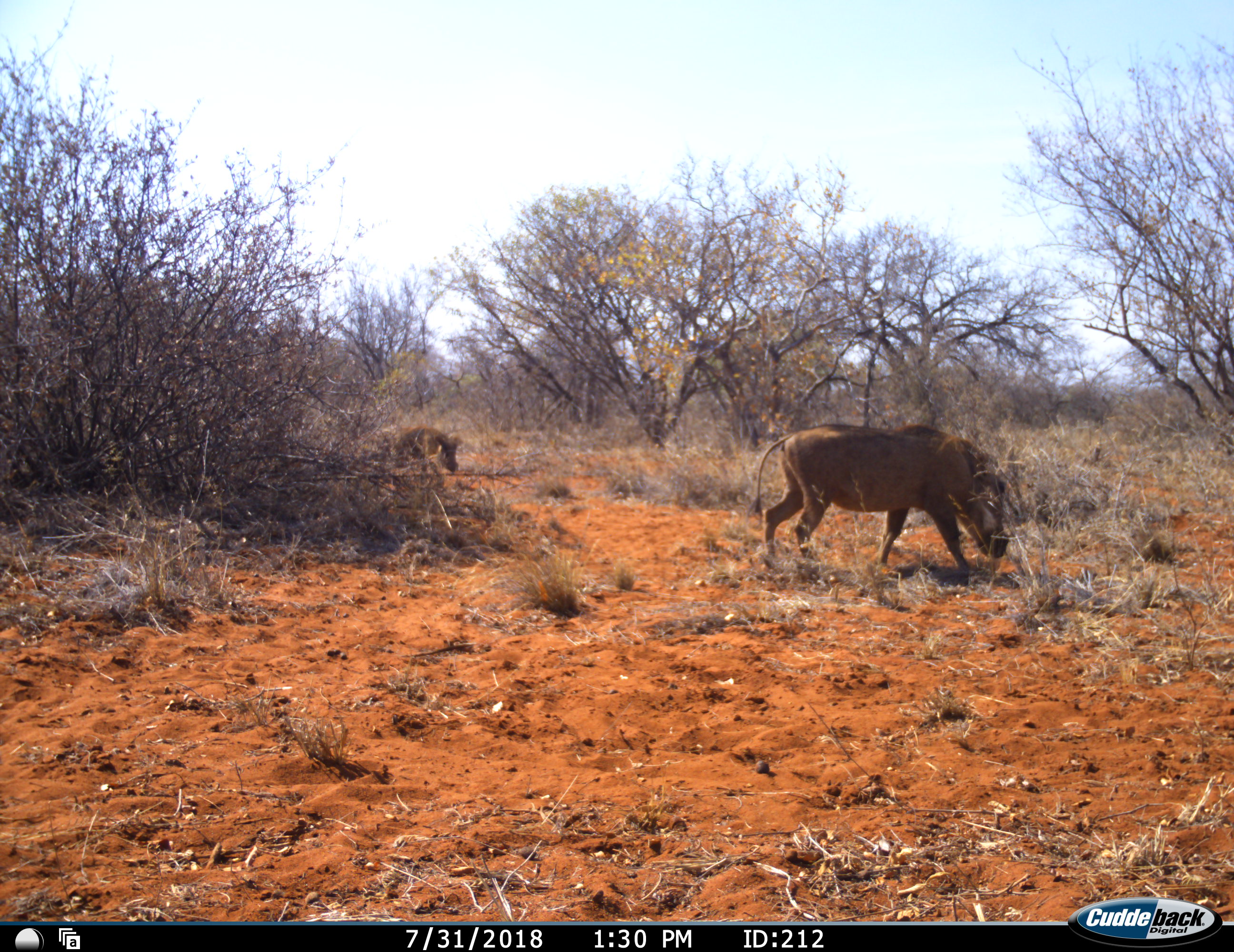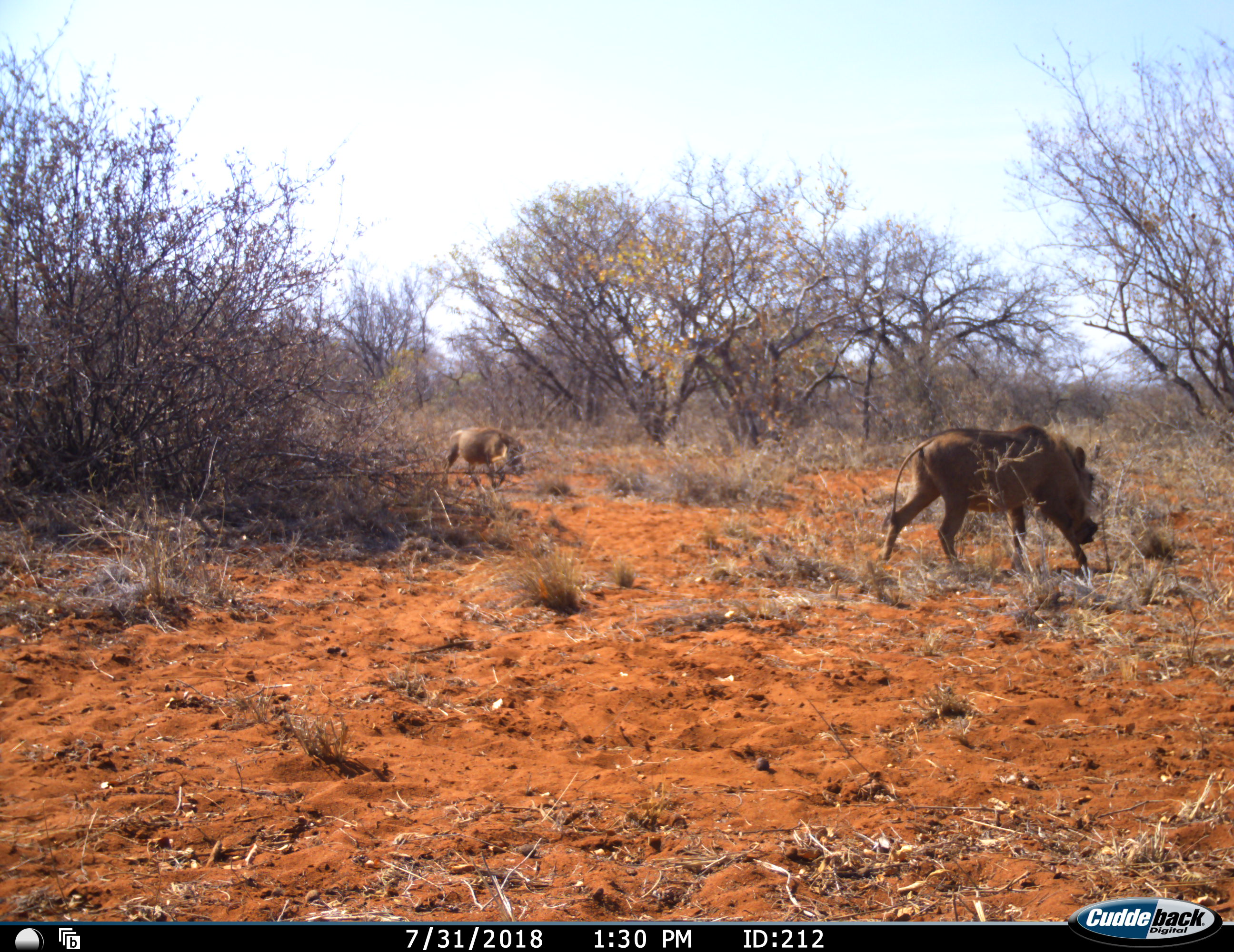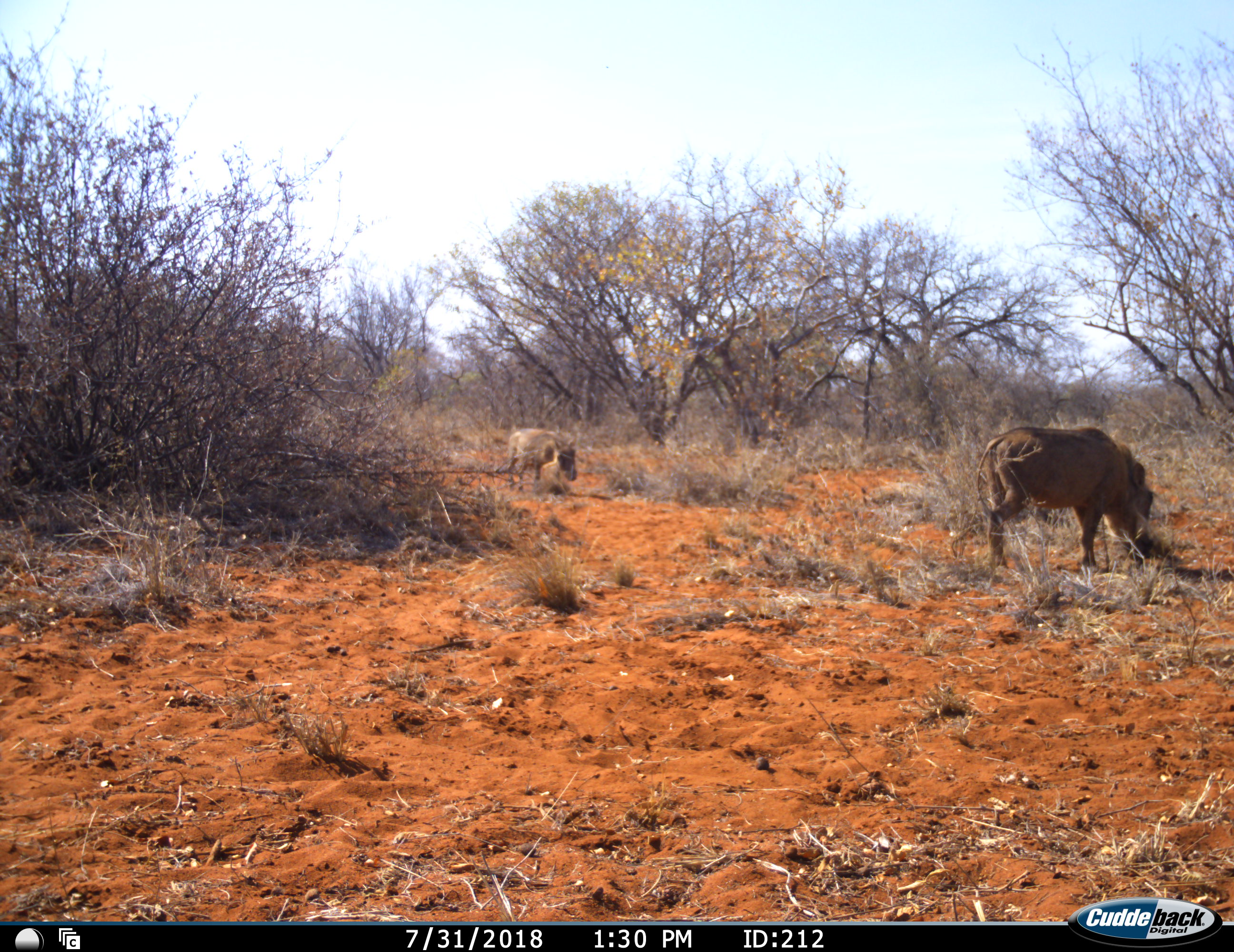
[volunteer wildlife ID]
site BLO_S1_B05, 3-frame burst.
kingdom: Animalia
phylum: Chordata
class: Mammalia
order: Artiodactyla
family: Suidae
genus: Phacochoerus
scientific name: Phacochoerus africanus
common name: warthog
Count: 2.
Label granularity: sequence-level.